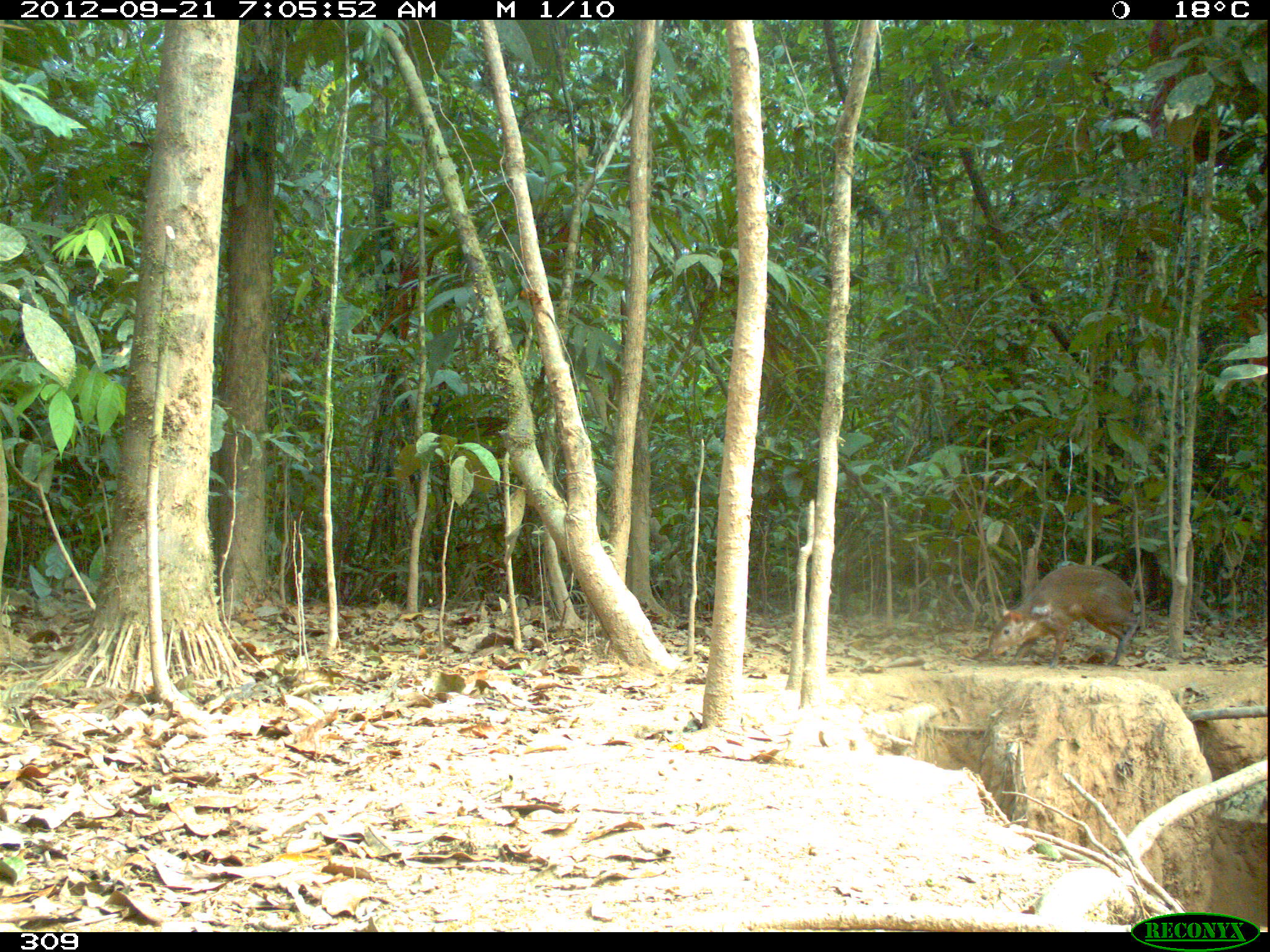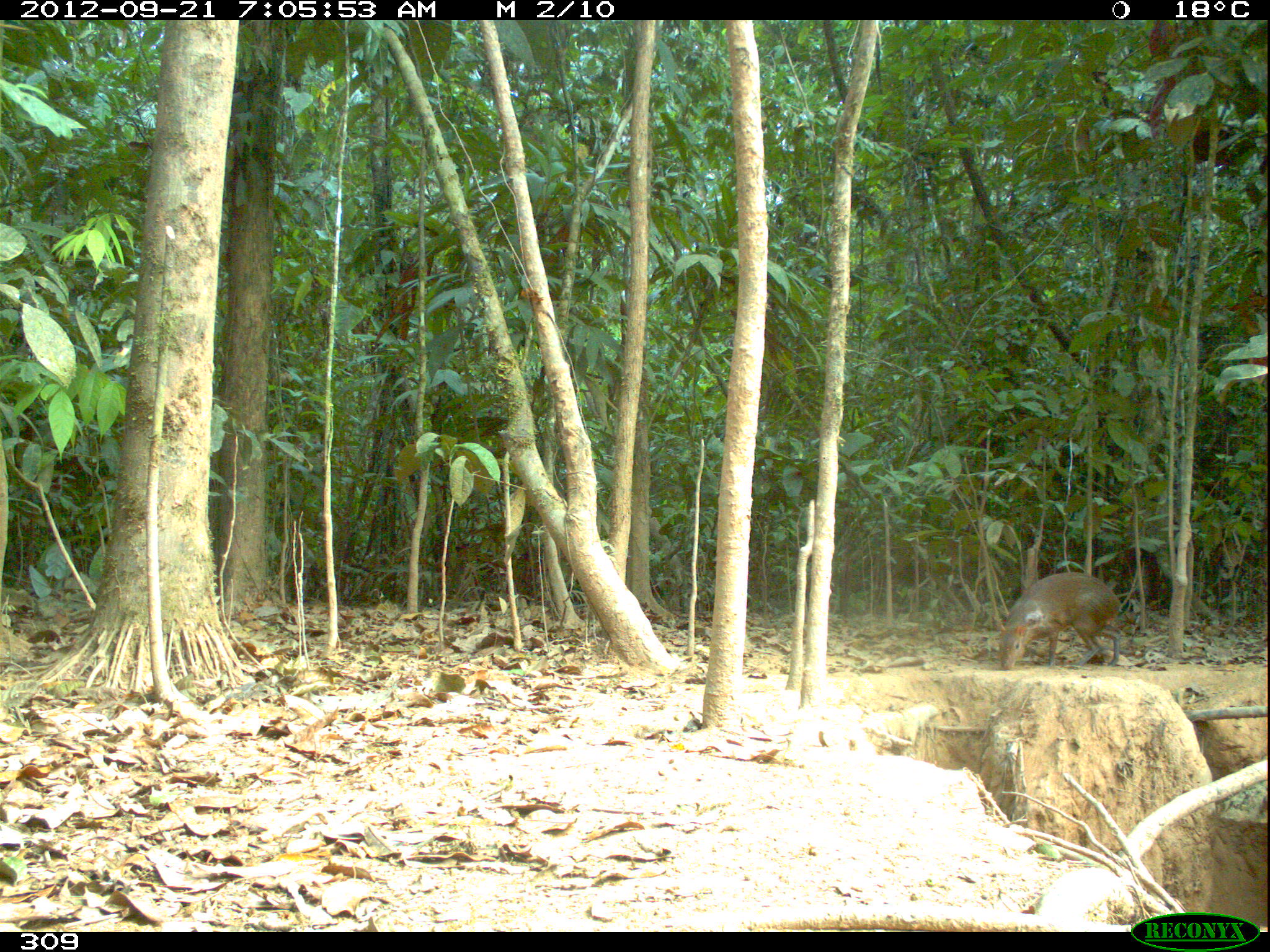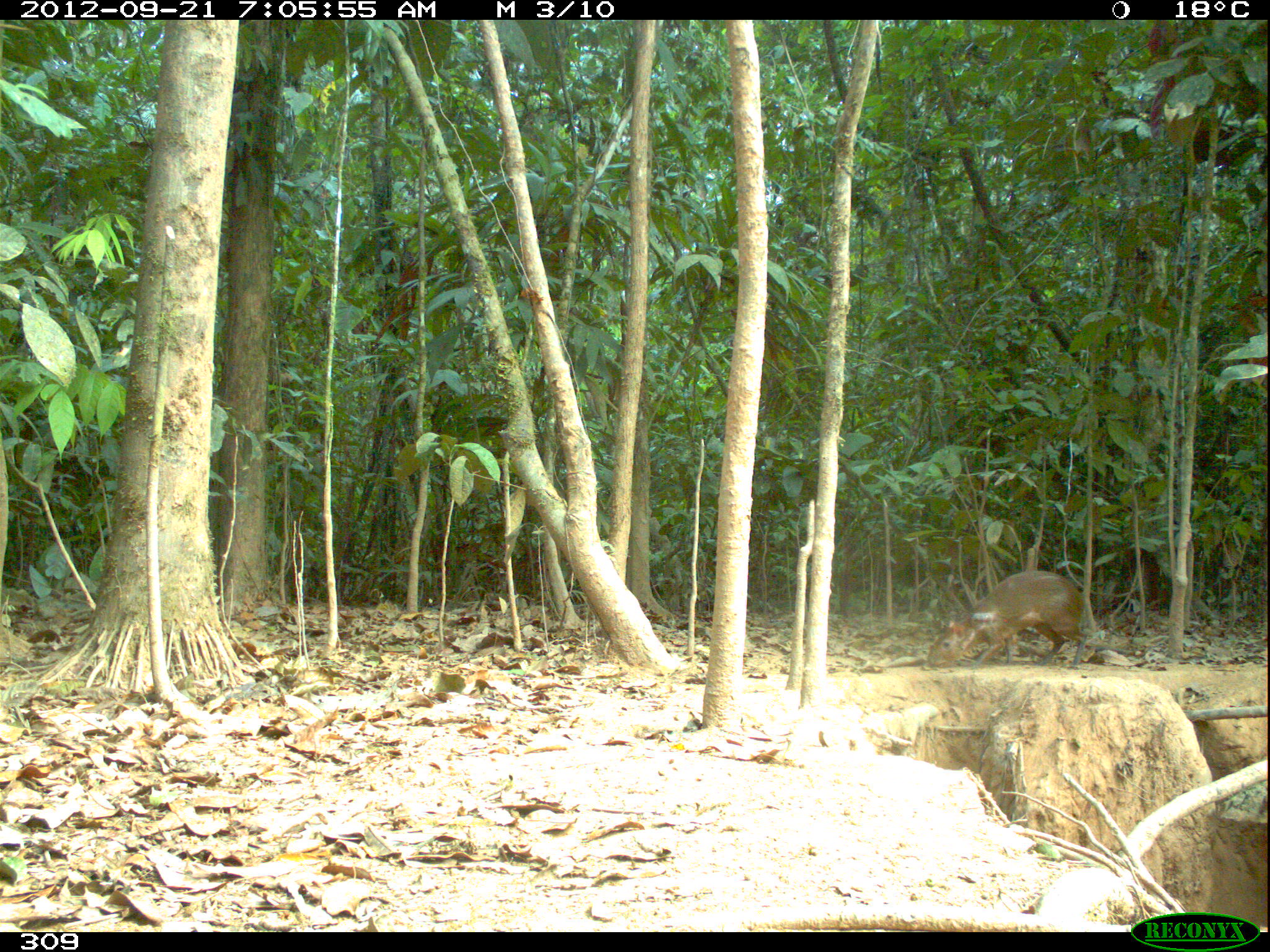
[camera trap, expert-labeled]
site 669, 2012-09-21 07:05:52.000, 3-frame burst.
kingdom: Animalia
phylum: Chordata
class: Mammalia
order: Rodentia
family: Dasyproctidae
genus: Dasyprocta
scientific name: Dasyprocta punctata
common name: central american agouti